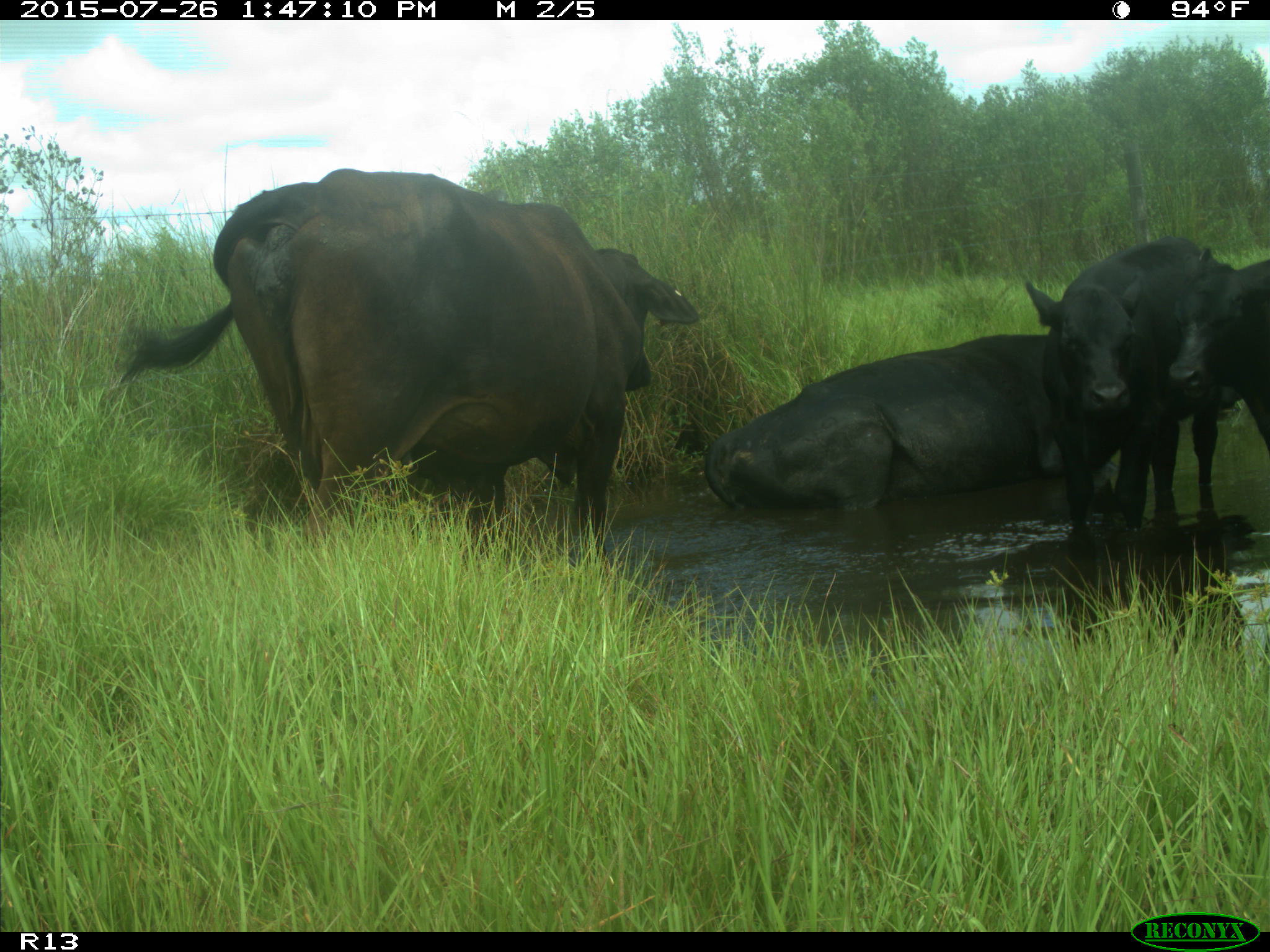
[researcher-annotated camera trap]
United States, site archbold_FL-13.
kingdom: Animalia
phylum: Chordata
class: Mammalia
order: Artiodactyla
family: Bovidae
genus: Bos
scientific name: Bos taurus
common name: domestic cow